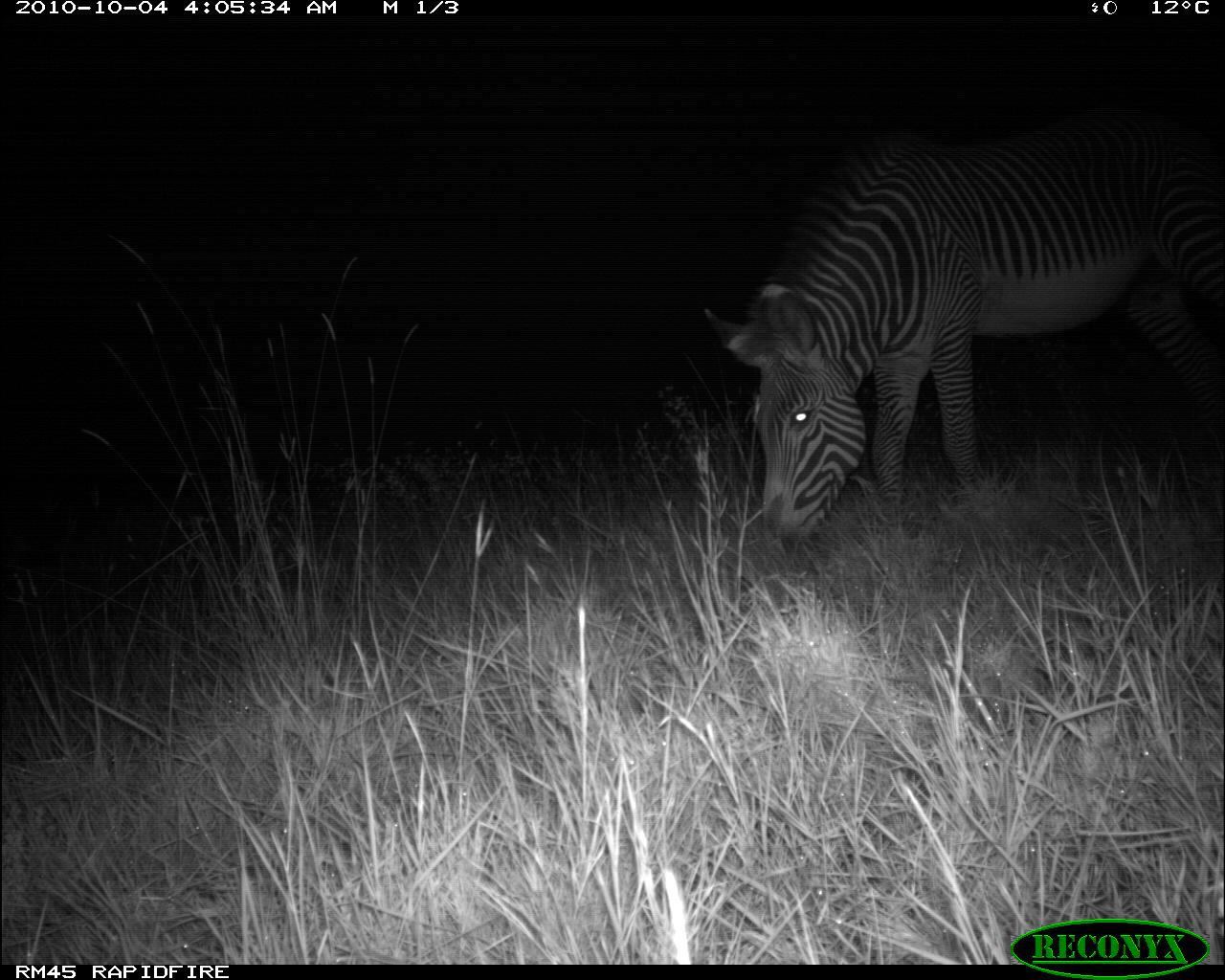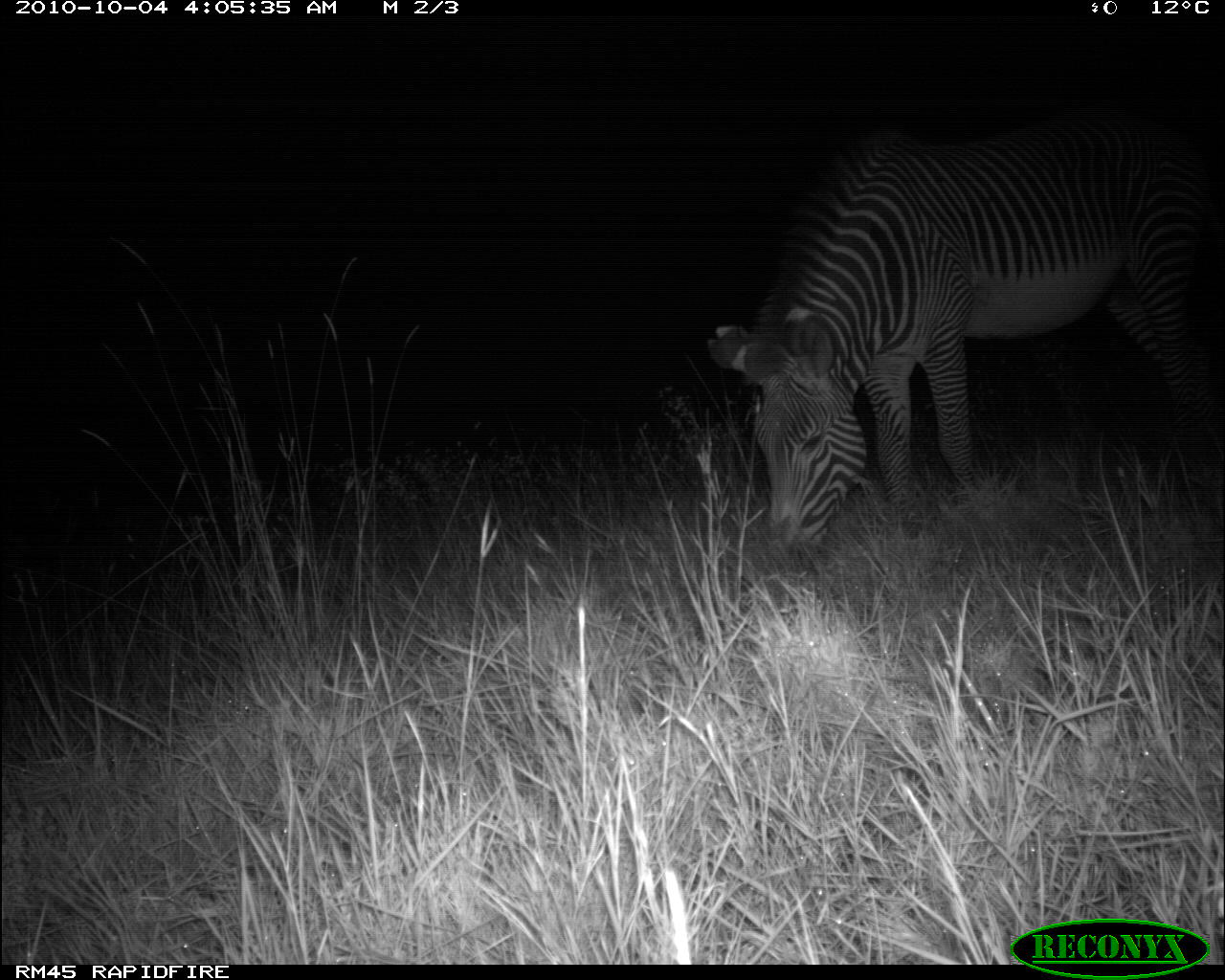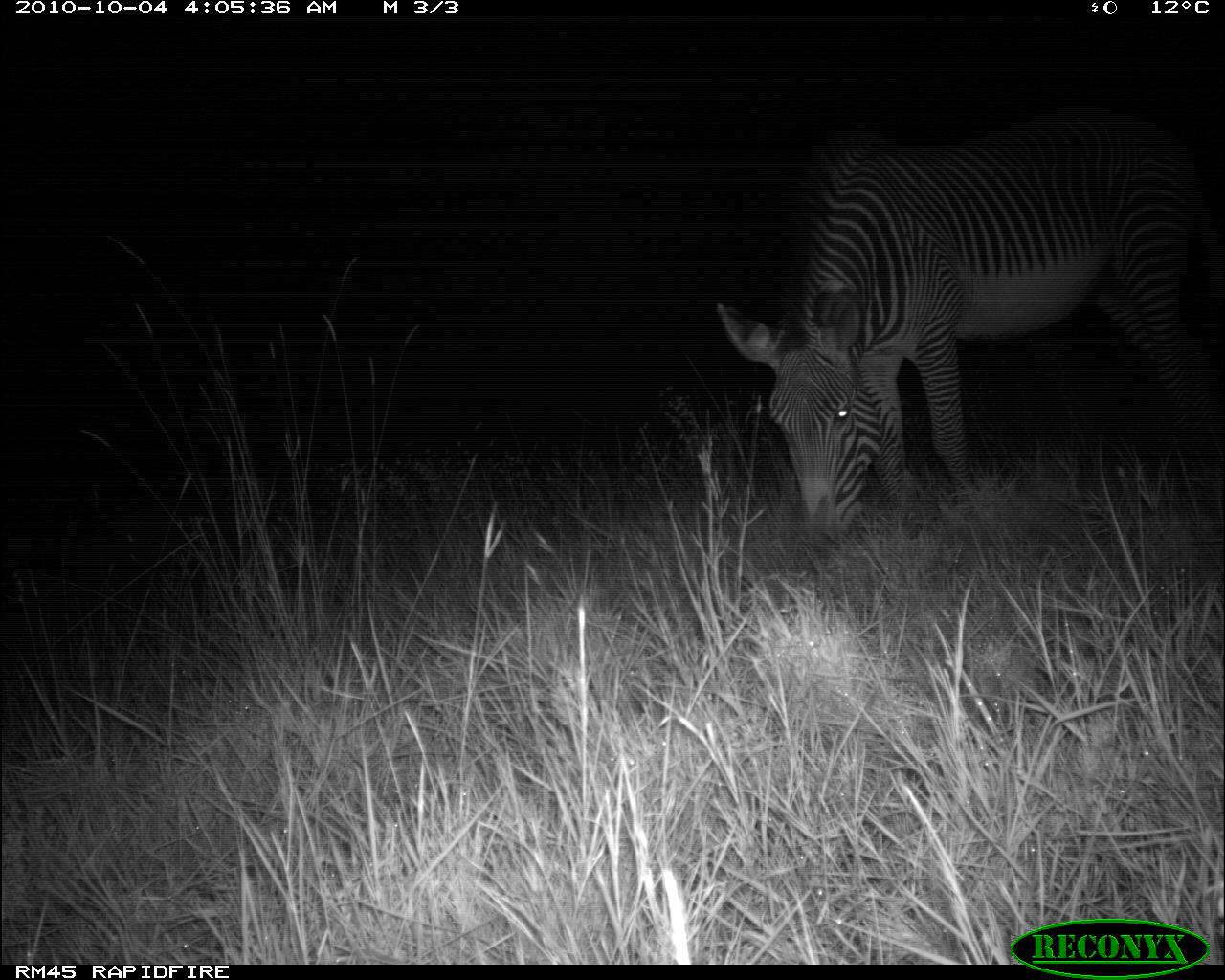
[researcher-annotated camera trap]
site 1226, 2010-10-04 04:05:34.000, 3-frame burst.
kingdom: Animalia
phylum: Chordata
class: Mammalia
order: Perissodactyla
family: Equidae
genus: Equus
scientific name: Equus grevyi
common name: grévy's zebra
Equus grevyi (grévy's zebra), count 1.